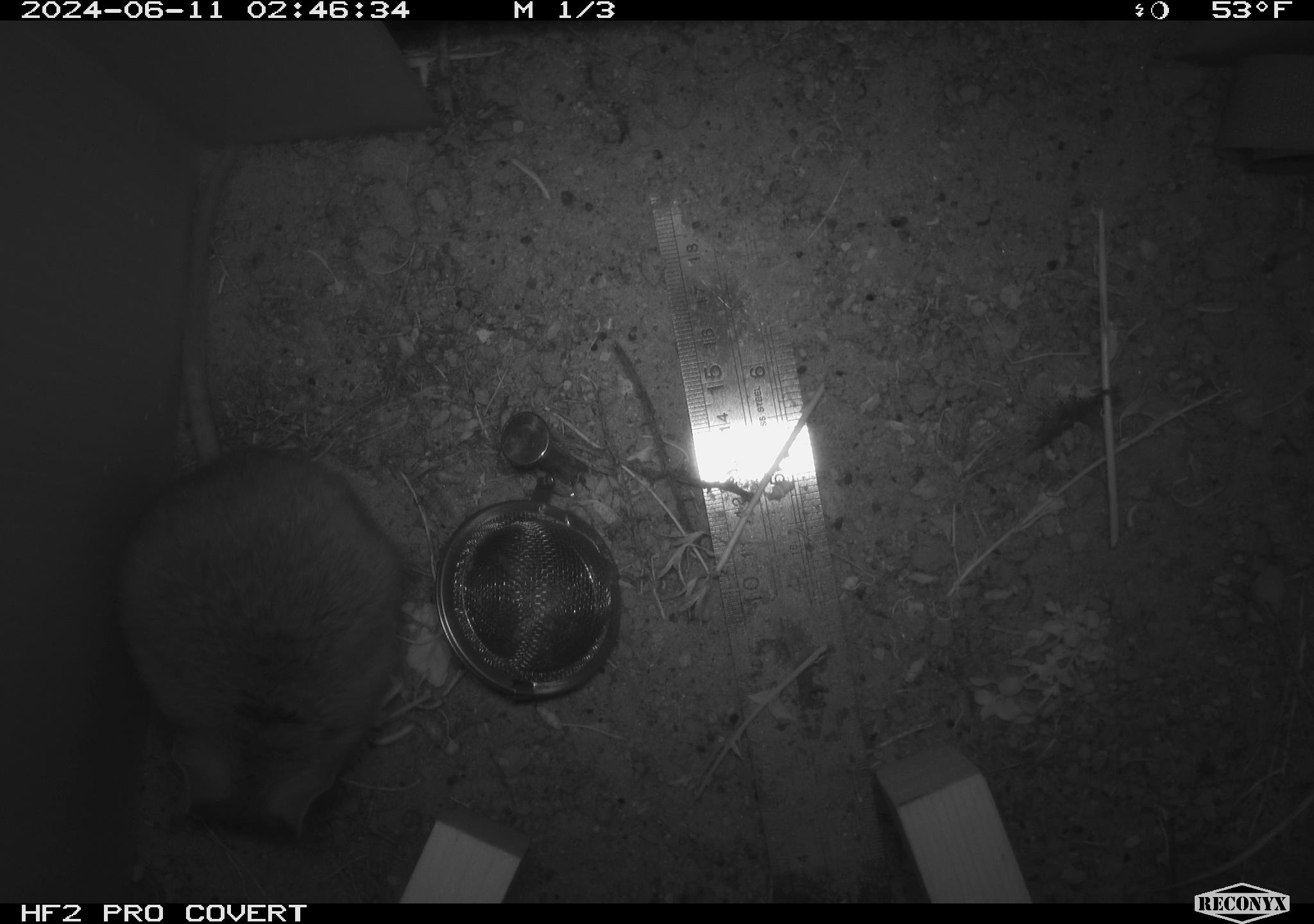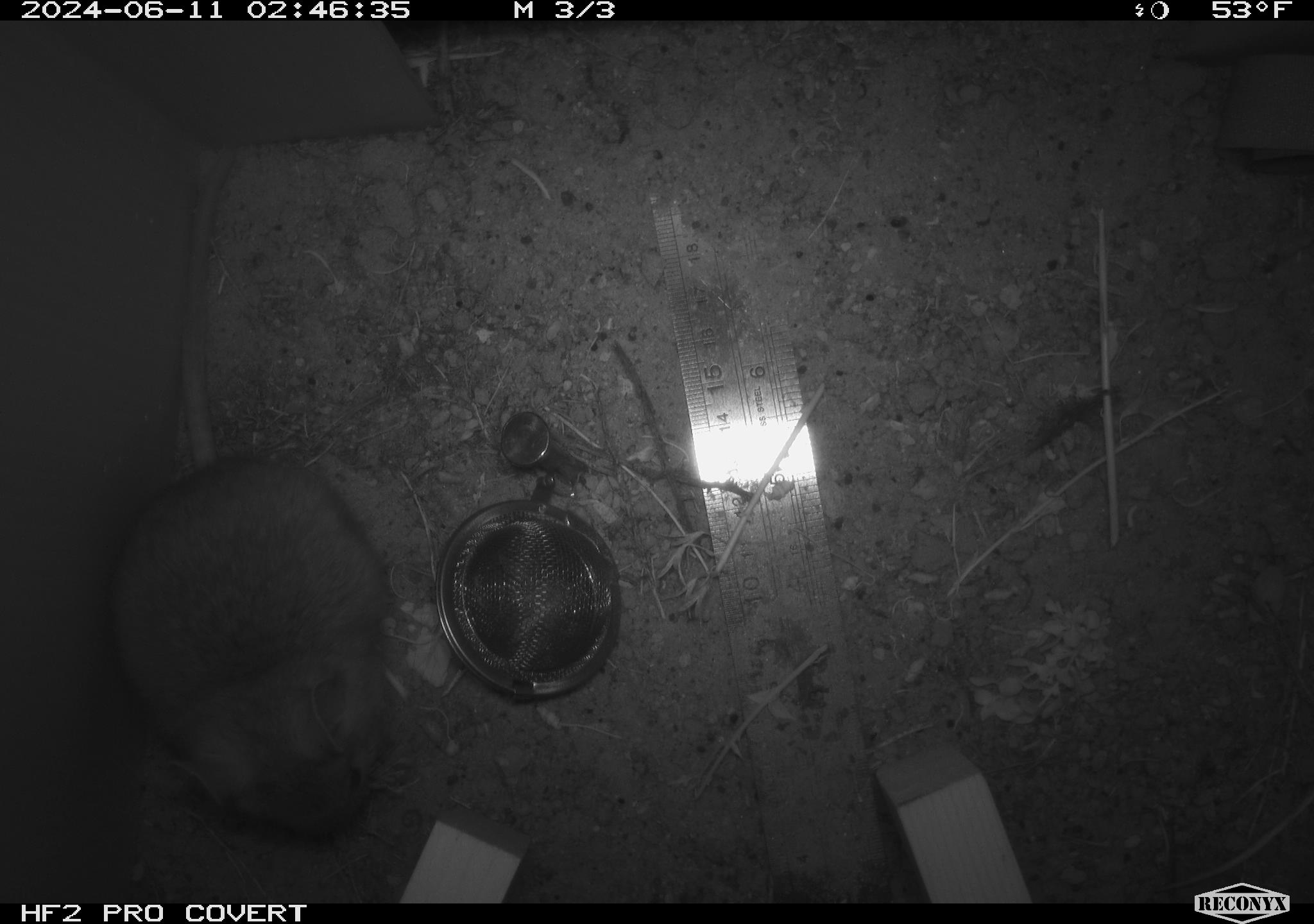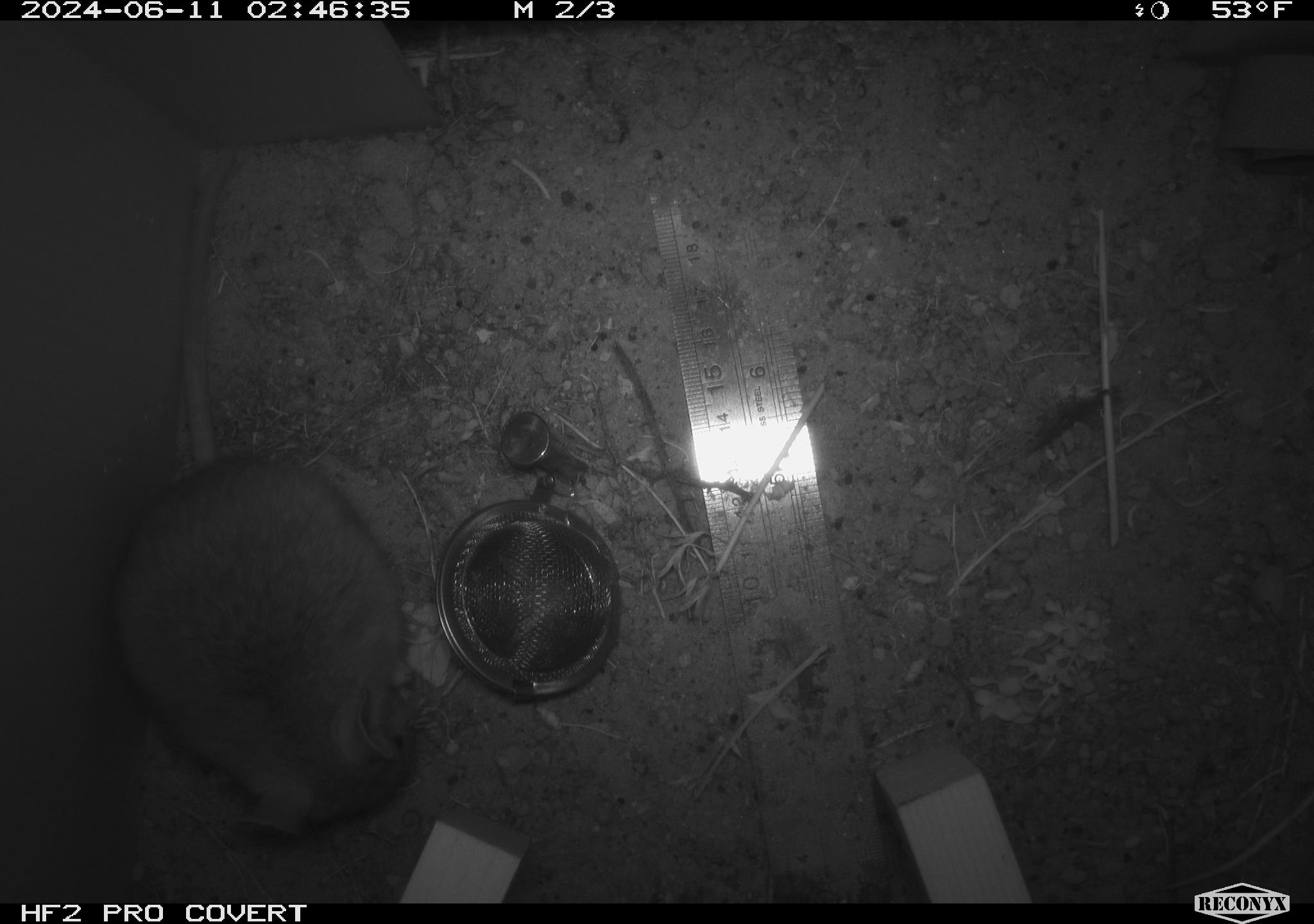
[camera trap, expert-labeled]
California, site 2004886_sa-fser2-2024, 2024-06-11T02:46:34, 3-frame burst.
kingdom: Animalia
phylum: Chordata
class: Mammalia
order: Rodentia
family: Cricetidae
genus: Neotoma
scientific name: Neotoma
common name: pack rat or woodrat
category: neotoma species